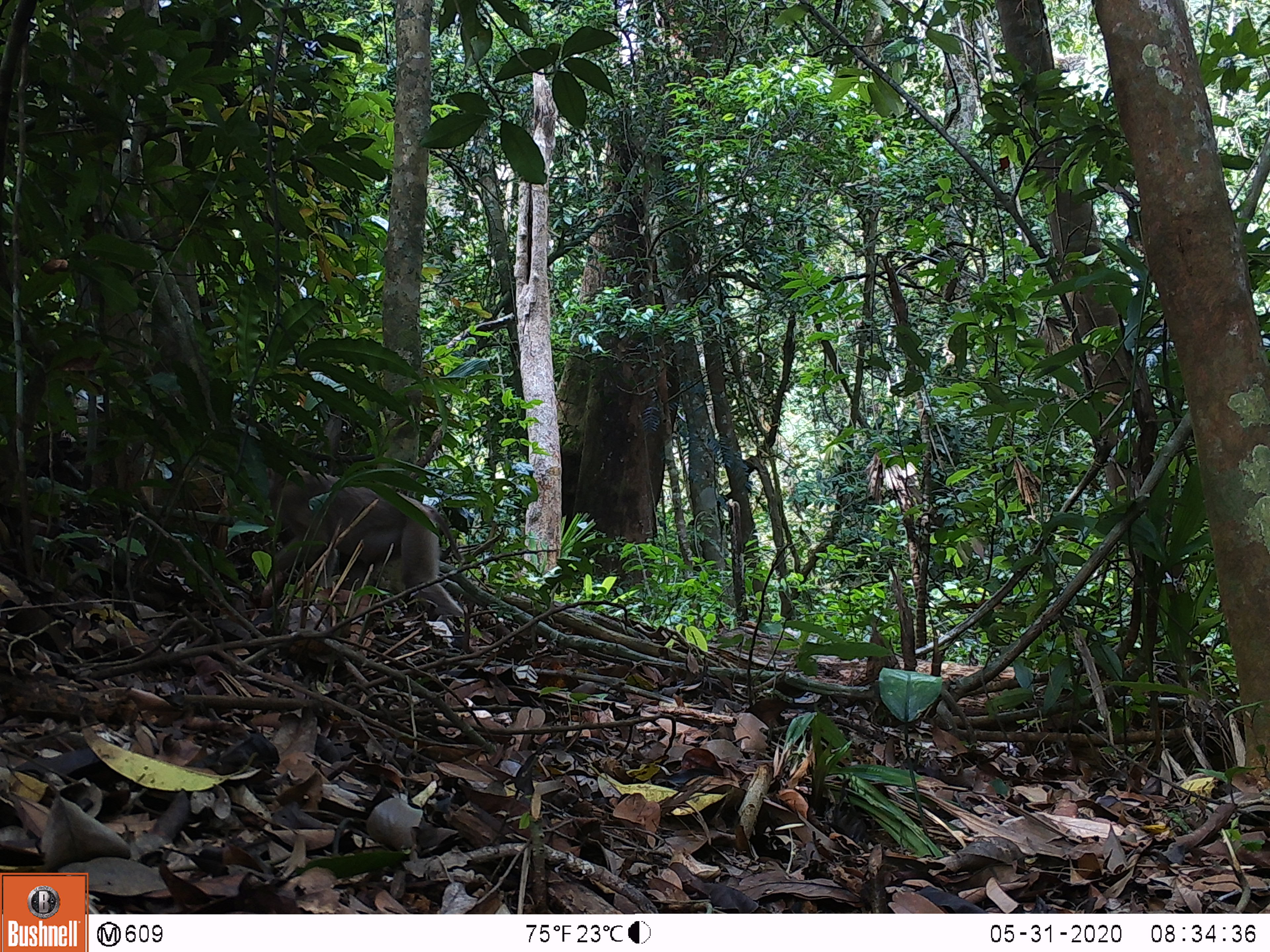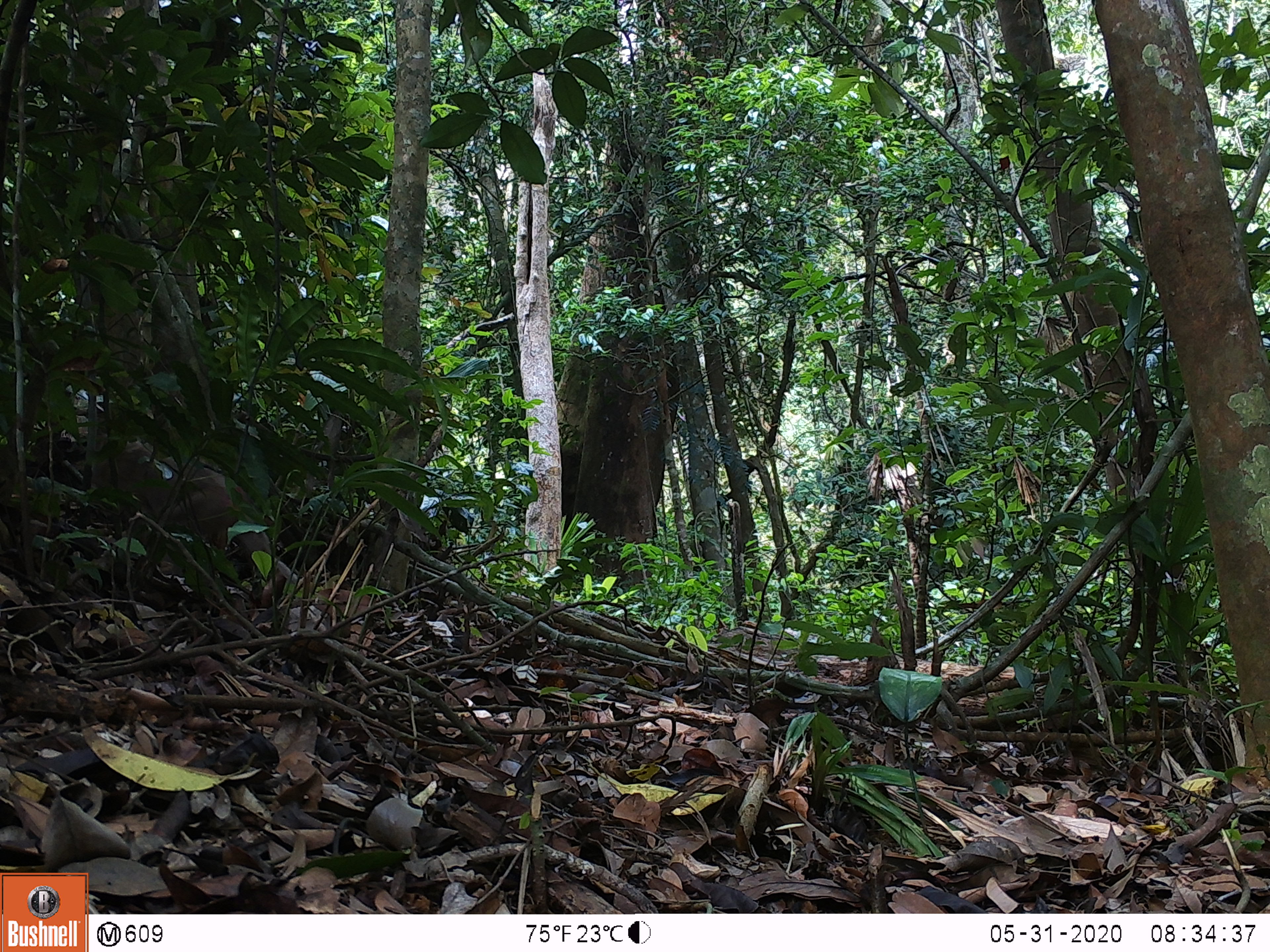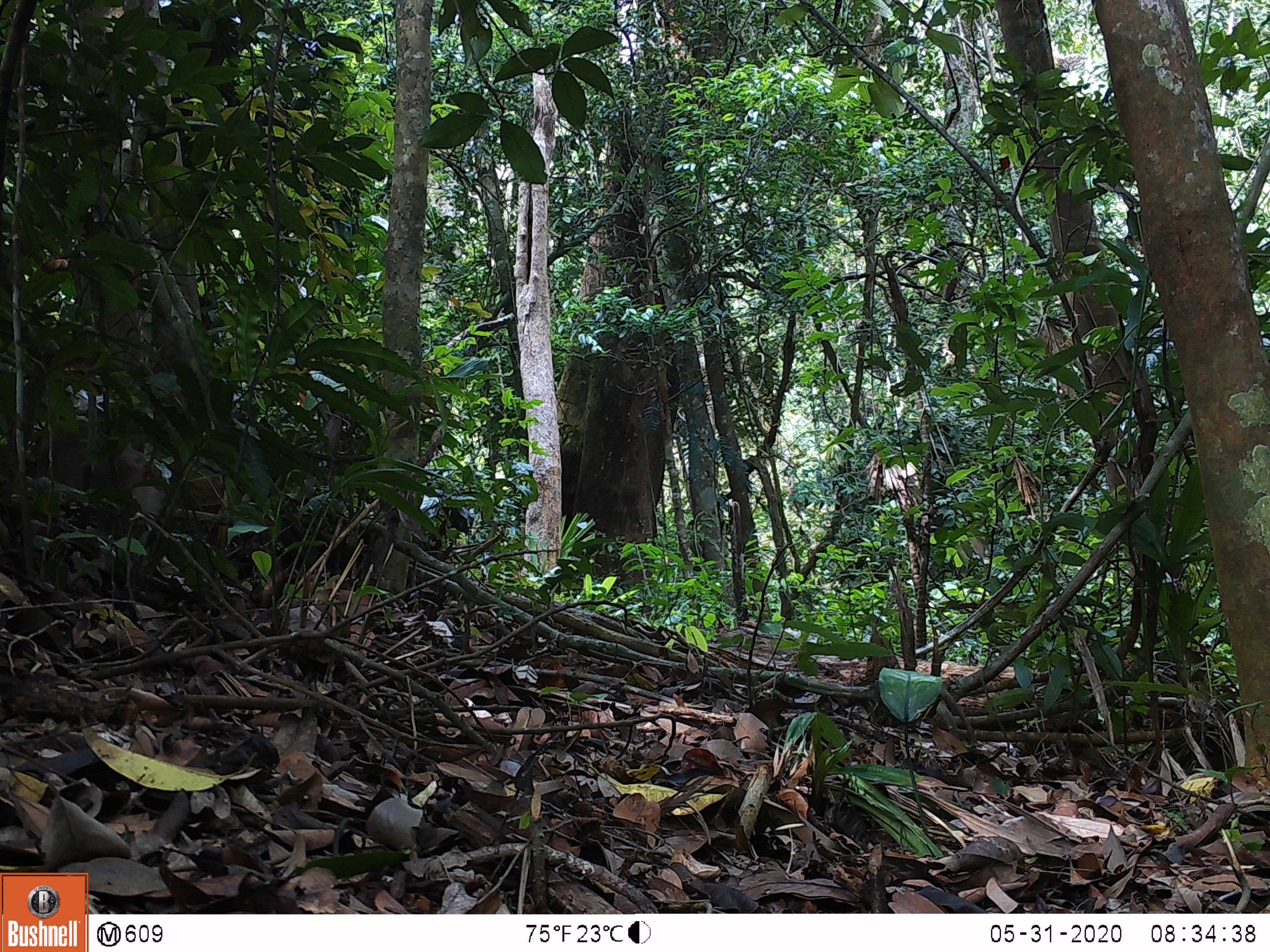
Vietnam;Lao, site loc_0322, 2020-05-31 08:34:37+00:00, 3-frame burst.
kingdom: Animalia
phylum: Chordata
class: Mammalia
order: Primates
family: Cercopithecidae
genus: Macaca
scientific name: Macaca nemestrina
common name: pig-tailed macaque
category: pig tailed macaque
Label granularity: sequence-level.